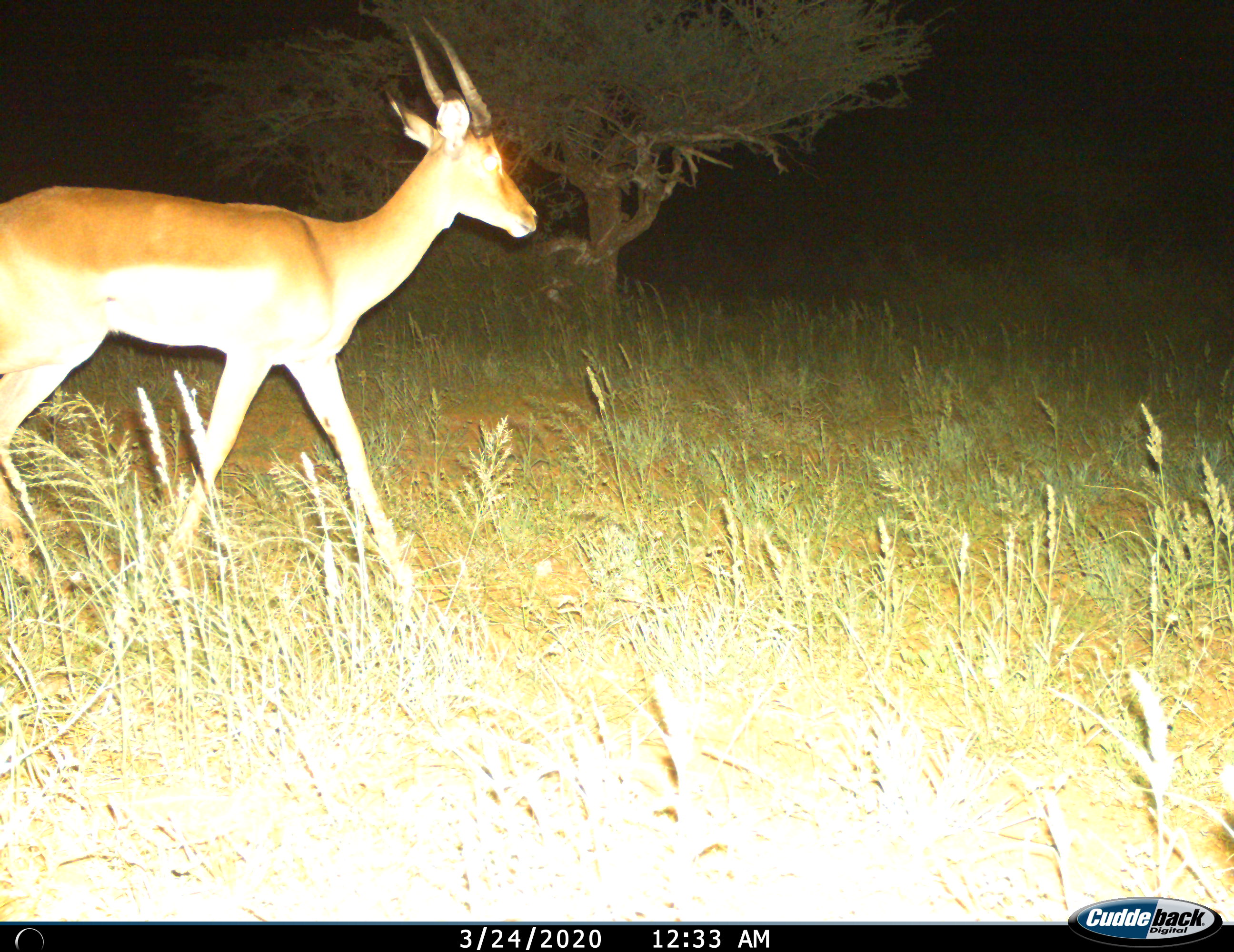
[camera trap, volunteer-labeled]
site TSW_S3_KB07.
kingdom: Animalia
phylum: Chordata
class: Mammalia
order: Artiodactyla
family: Bovidae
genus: Aepyceros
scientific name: Aepyceros melampus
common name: impala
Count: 1.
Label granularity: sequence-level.